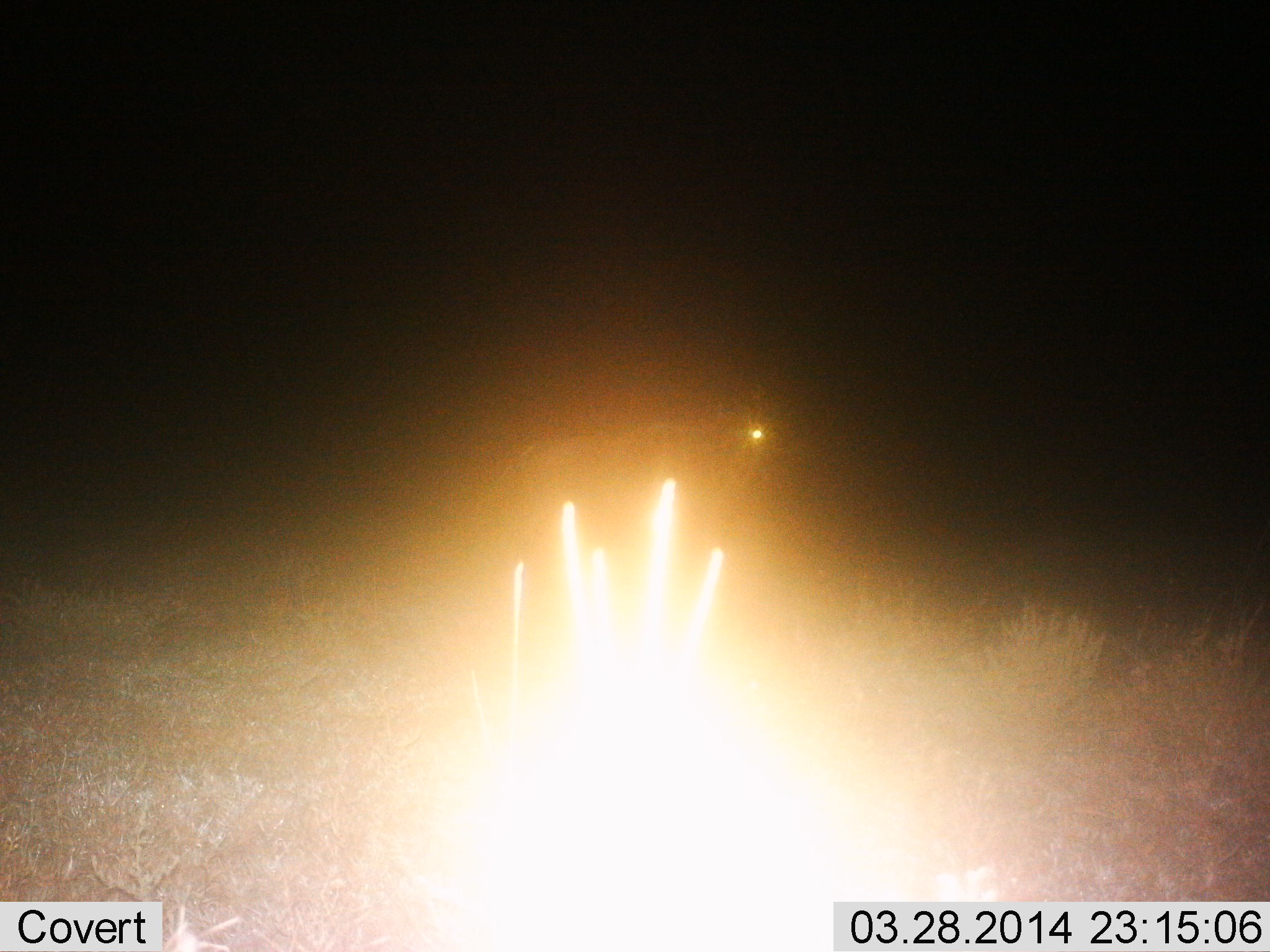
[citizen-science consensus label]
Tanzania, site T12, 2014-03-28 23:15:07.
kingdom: Animalia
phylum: Chordata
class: Mammalia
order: Artiodactyla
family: Bovidae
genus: Connochaetes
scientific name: Connochaetes taurinus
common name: blue wildebeest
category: wildebeest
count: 1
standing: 75%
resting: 0%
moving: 25%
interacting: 0%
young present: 0%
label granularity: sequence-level